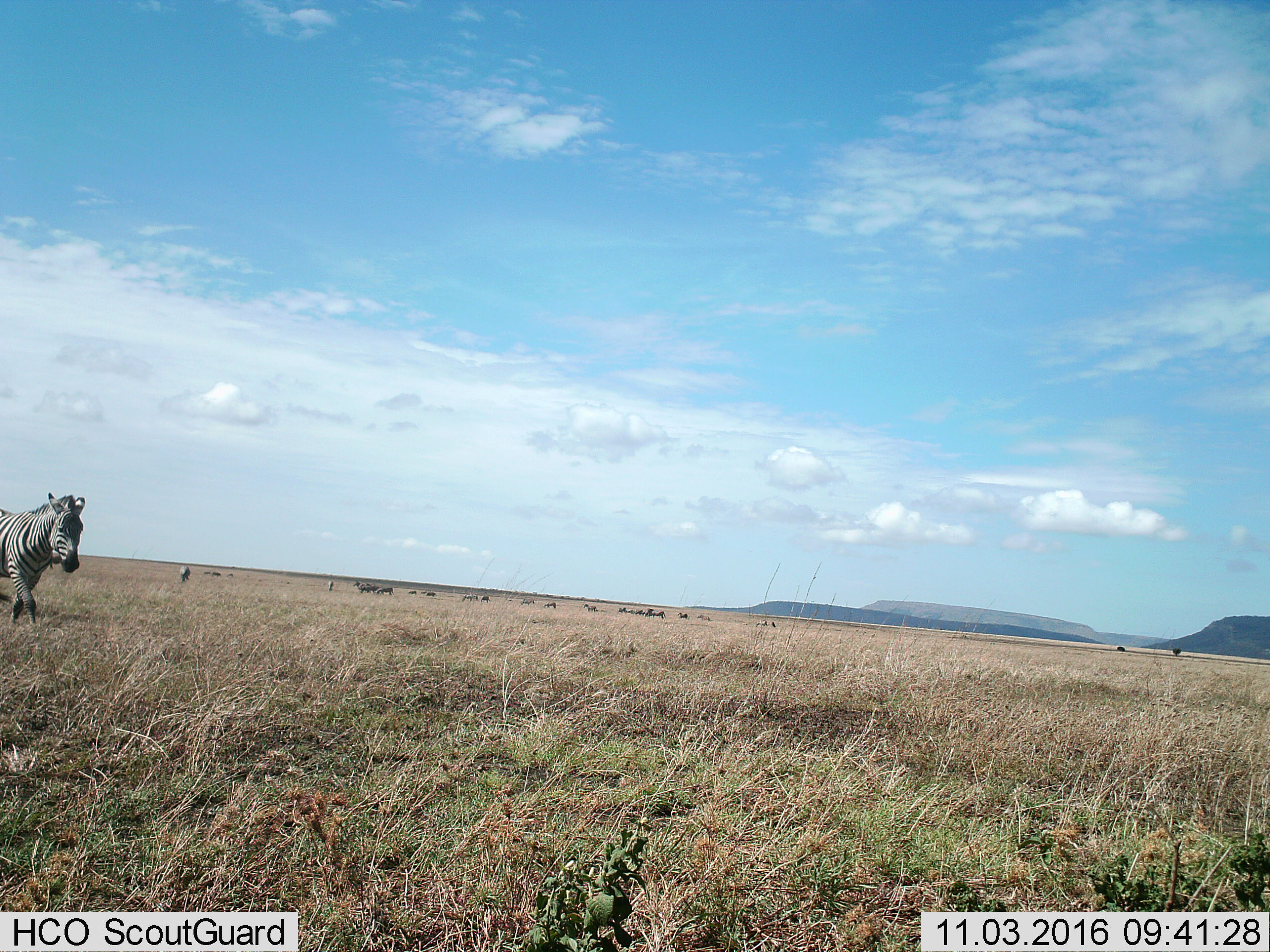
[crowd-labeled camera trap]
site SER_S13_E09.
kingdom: Animalia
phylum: Chordata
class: Mammalia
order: Perissodactyla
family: Equidae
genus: Equus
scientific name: Equus quagga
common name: plains zebra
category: zebraplains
Zebraplains (plains zebra) (Equus quagga), count 1. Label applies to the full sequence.